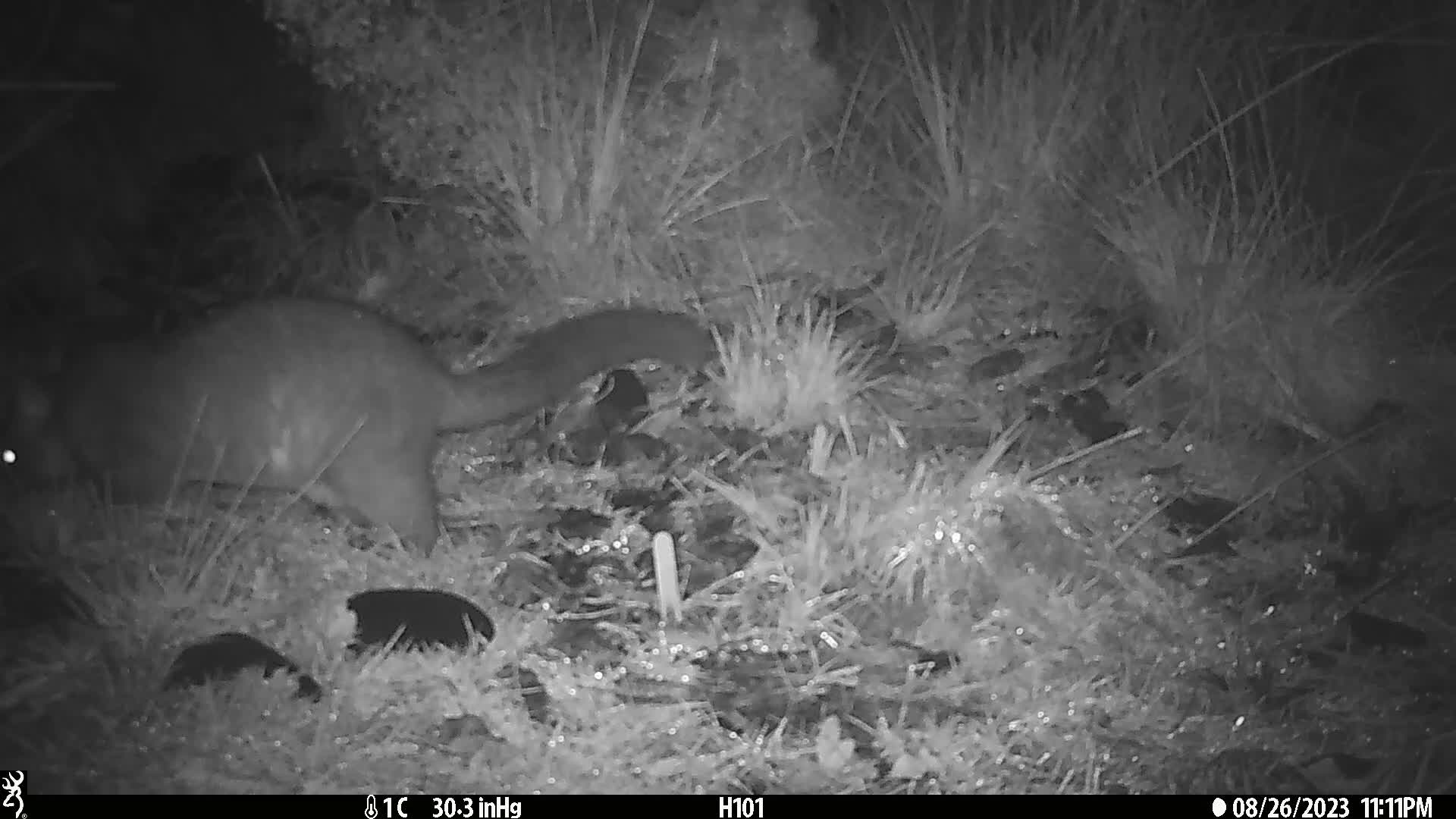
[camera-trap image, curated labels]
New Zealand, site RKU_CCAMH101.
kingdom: Animalia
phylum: Chordata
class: Mammalia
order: Diprotodontia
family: Phalangeridae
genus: Trichosurus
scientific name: Trichosurus vulpecula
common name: common brushtail possum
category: possum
Possum (common brushtail possum) (Trichosurus vulpecula).